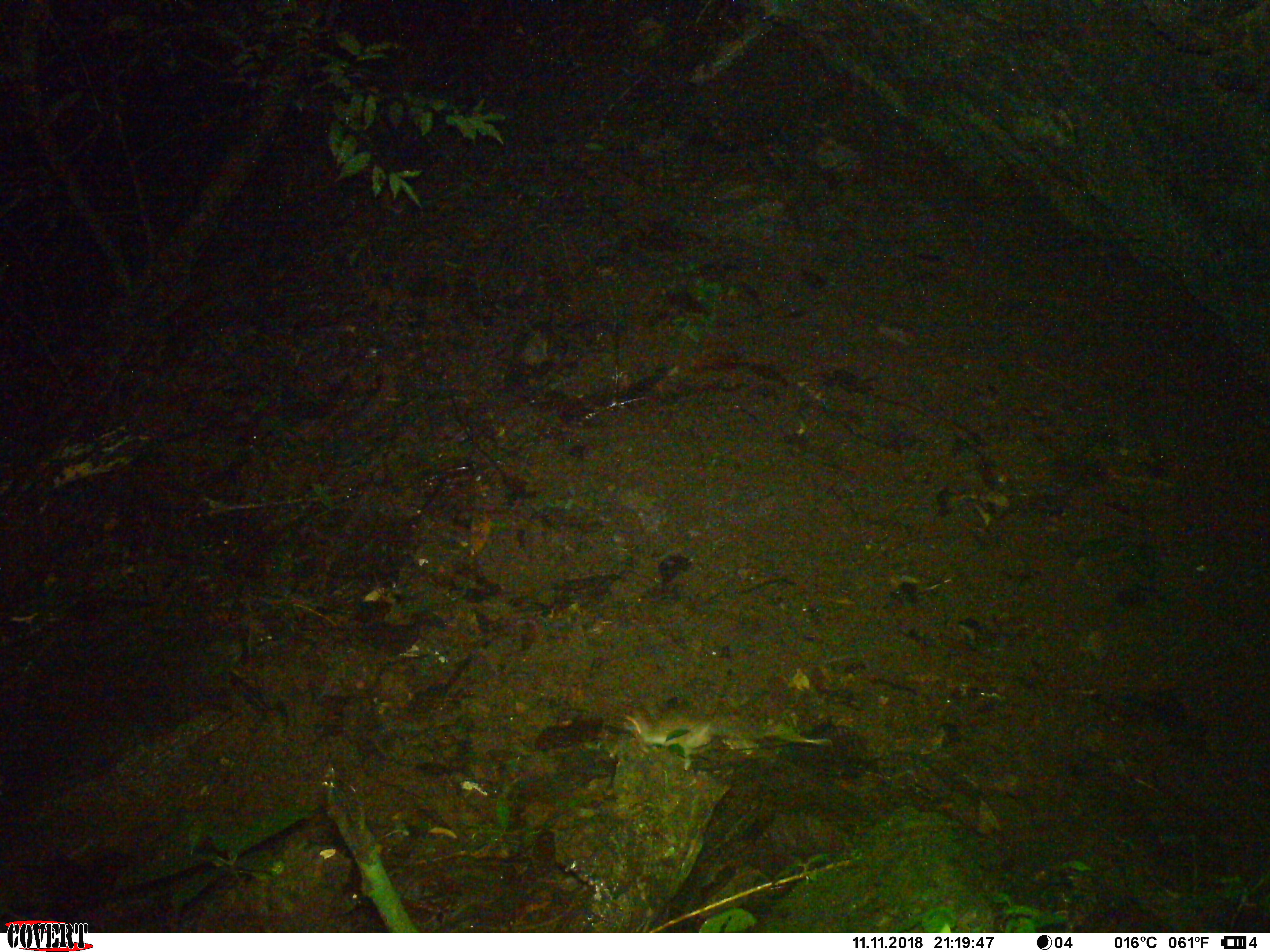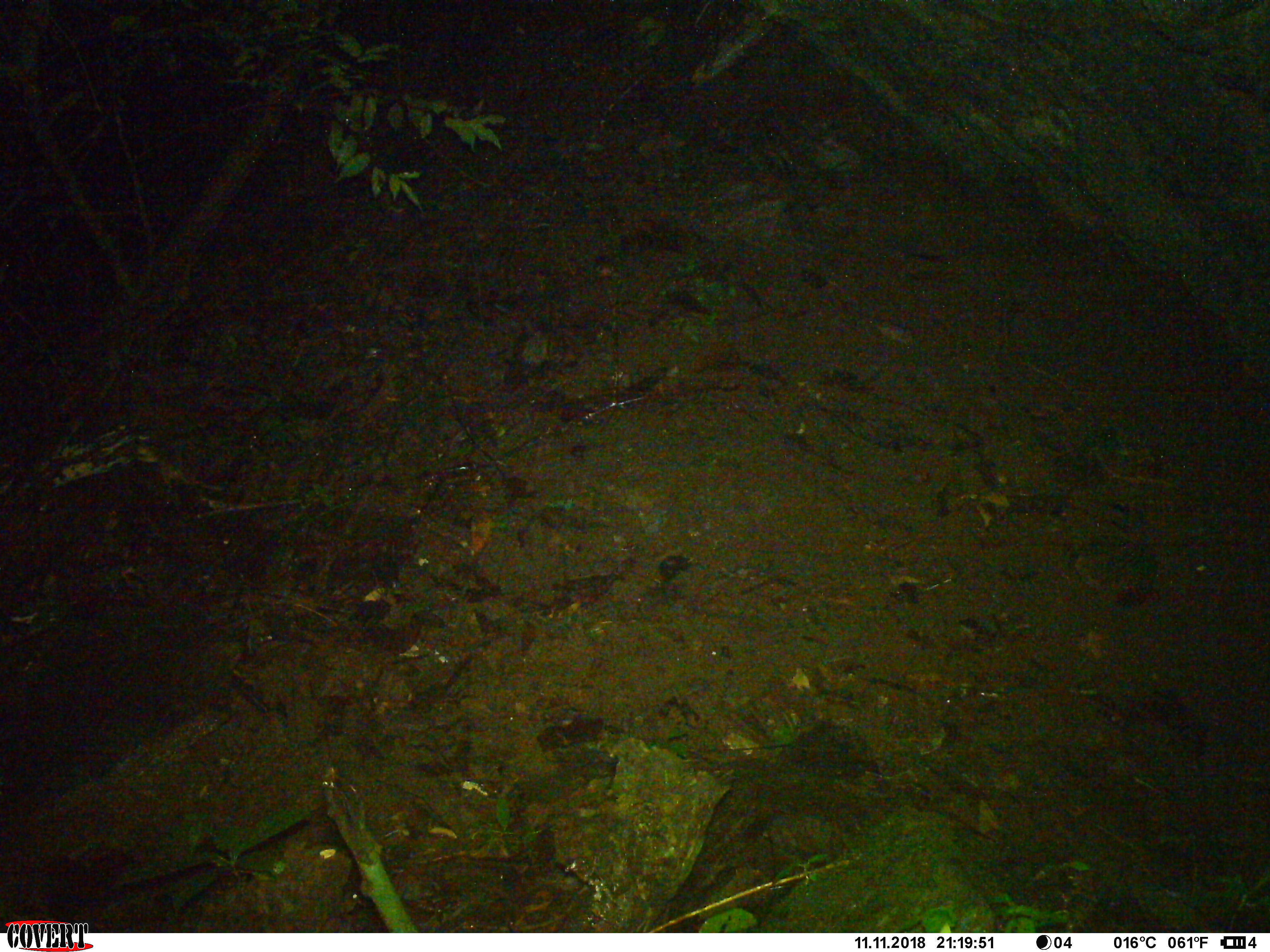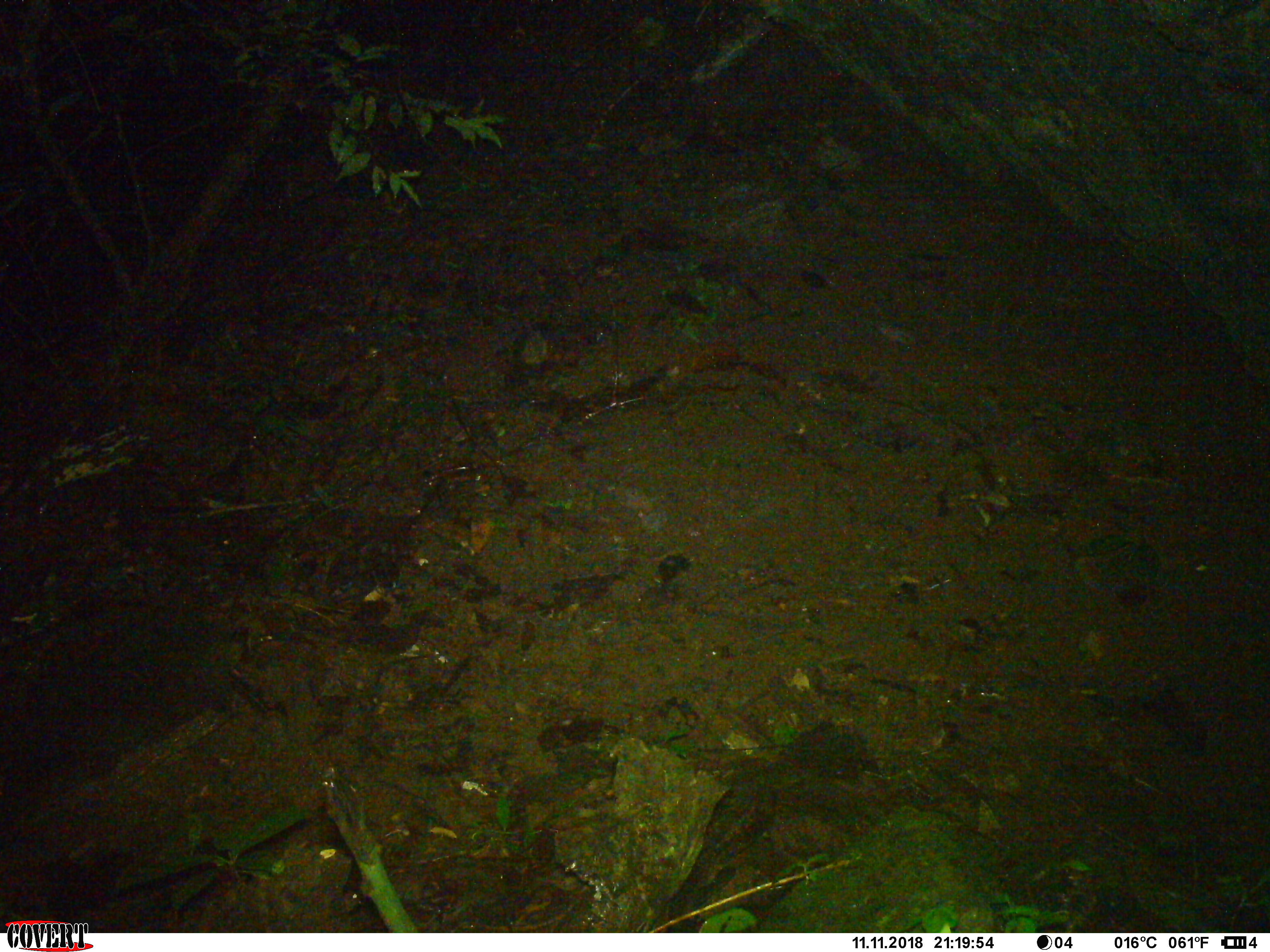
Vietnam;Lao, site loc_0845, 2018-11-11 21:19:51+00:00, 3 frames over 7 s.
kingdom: Animalia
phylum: Chordata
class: Mammalia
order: Rodentia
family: Muridae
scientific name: Muridae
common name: old-world mice and rats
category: unidentified murid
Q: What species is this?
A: Unidentified murid (old-world mice and rats) (Muridae).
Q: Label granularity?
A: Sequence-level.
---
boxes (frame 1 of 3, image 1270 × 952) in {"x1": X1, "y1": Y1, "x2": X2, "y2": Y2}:
unidentified murid: {"x1": 623, "y1": 708, "x2": 832, "y2": 771}